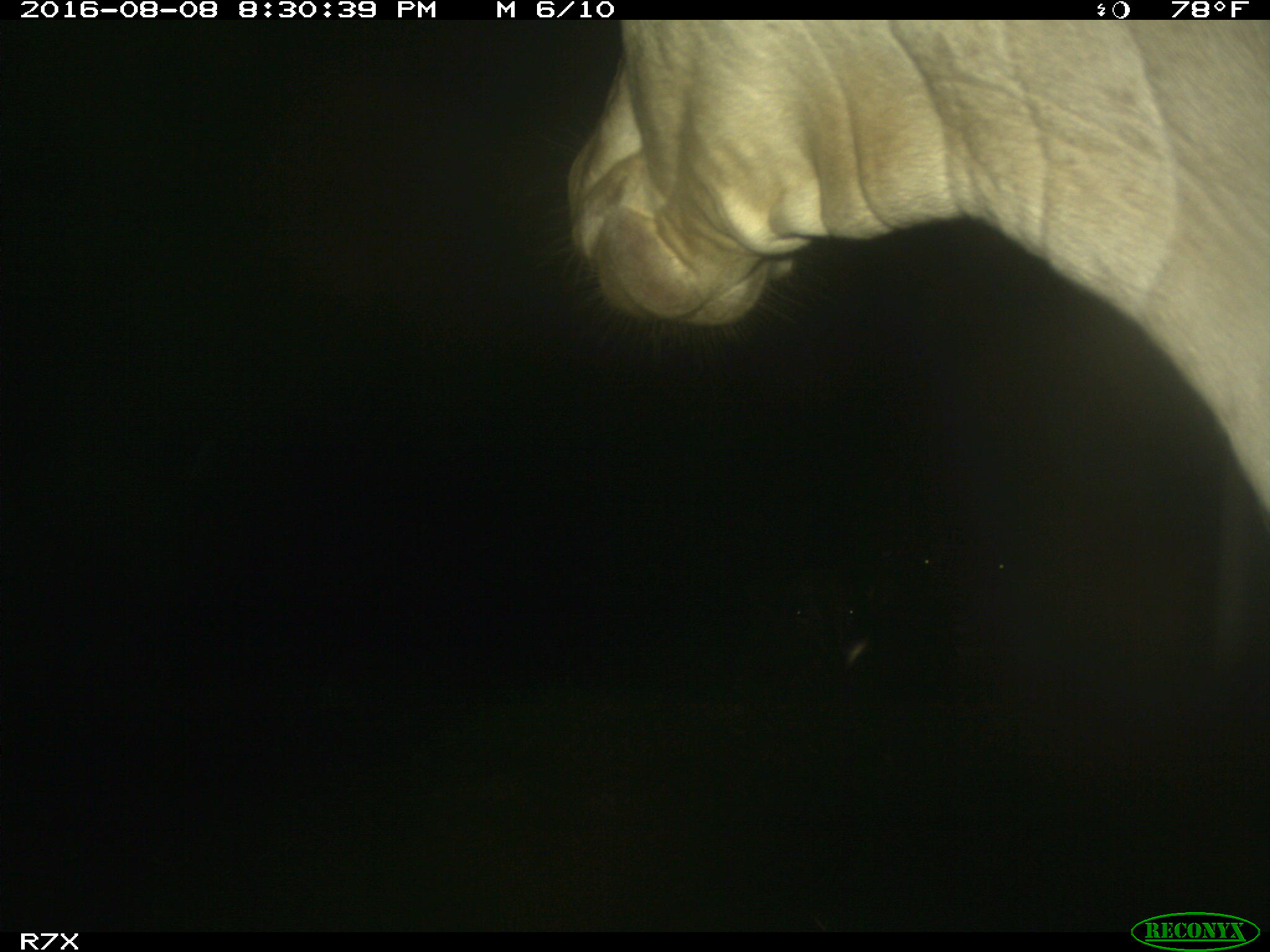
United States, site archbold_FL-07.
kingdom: Animalia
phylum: Chordata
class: Mammalia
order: Artiodactyla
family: Bovidae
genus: Bos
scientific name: Bos taurus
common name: domestic cow